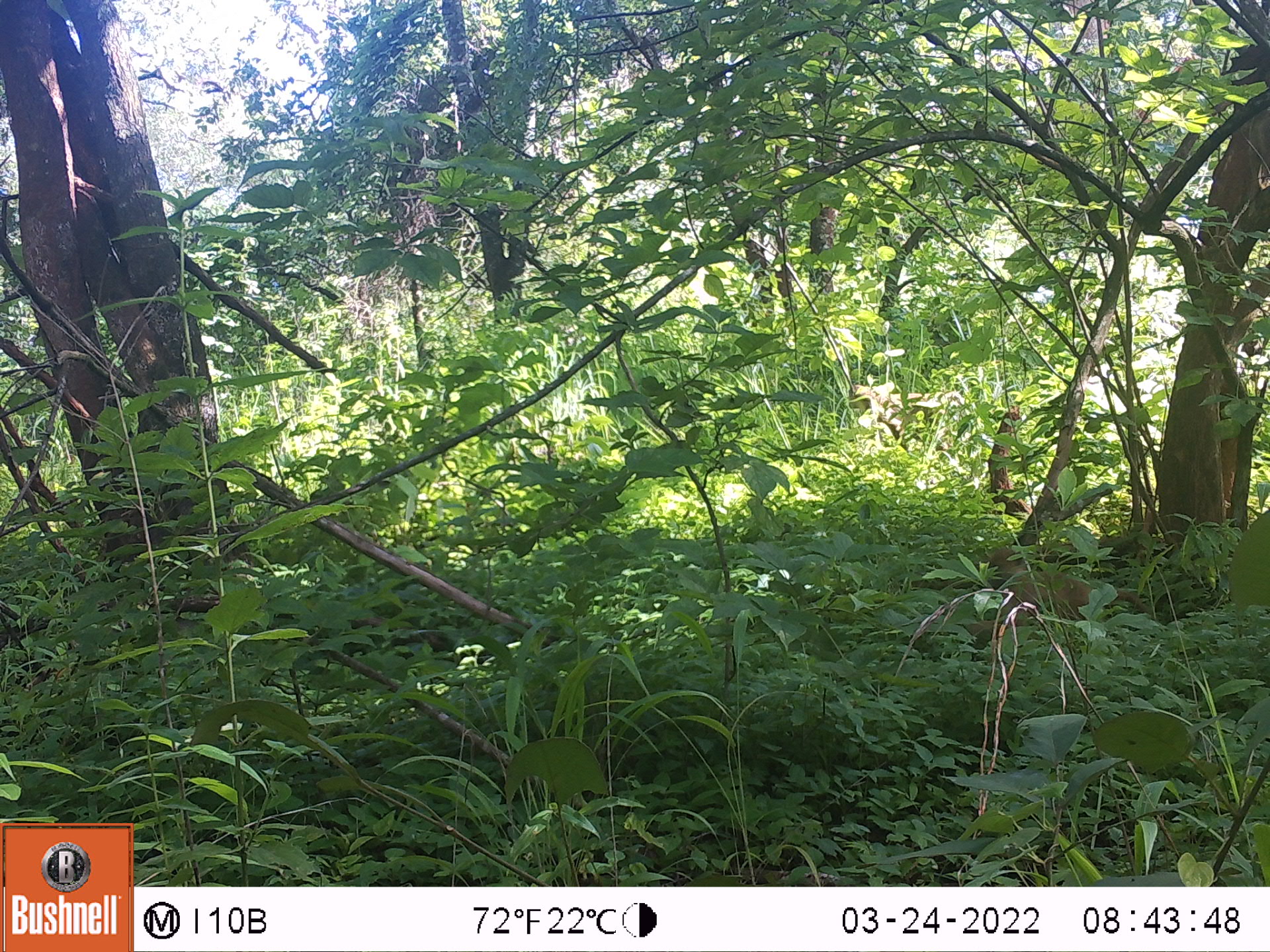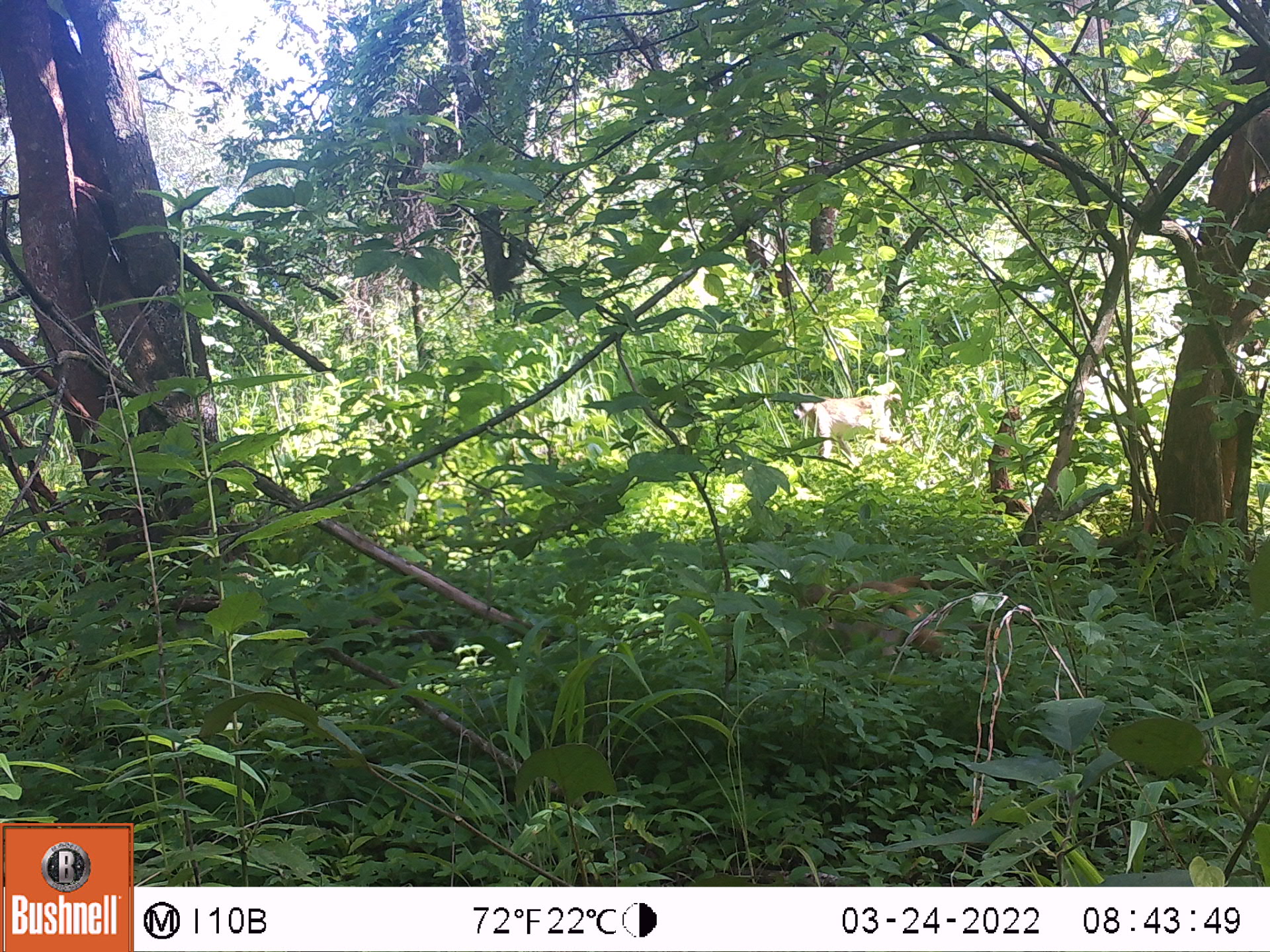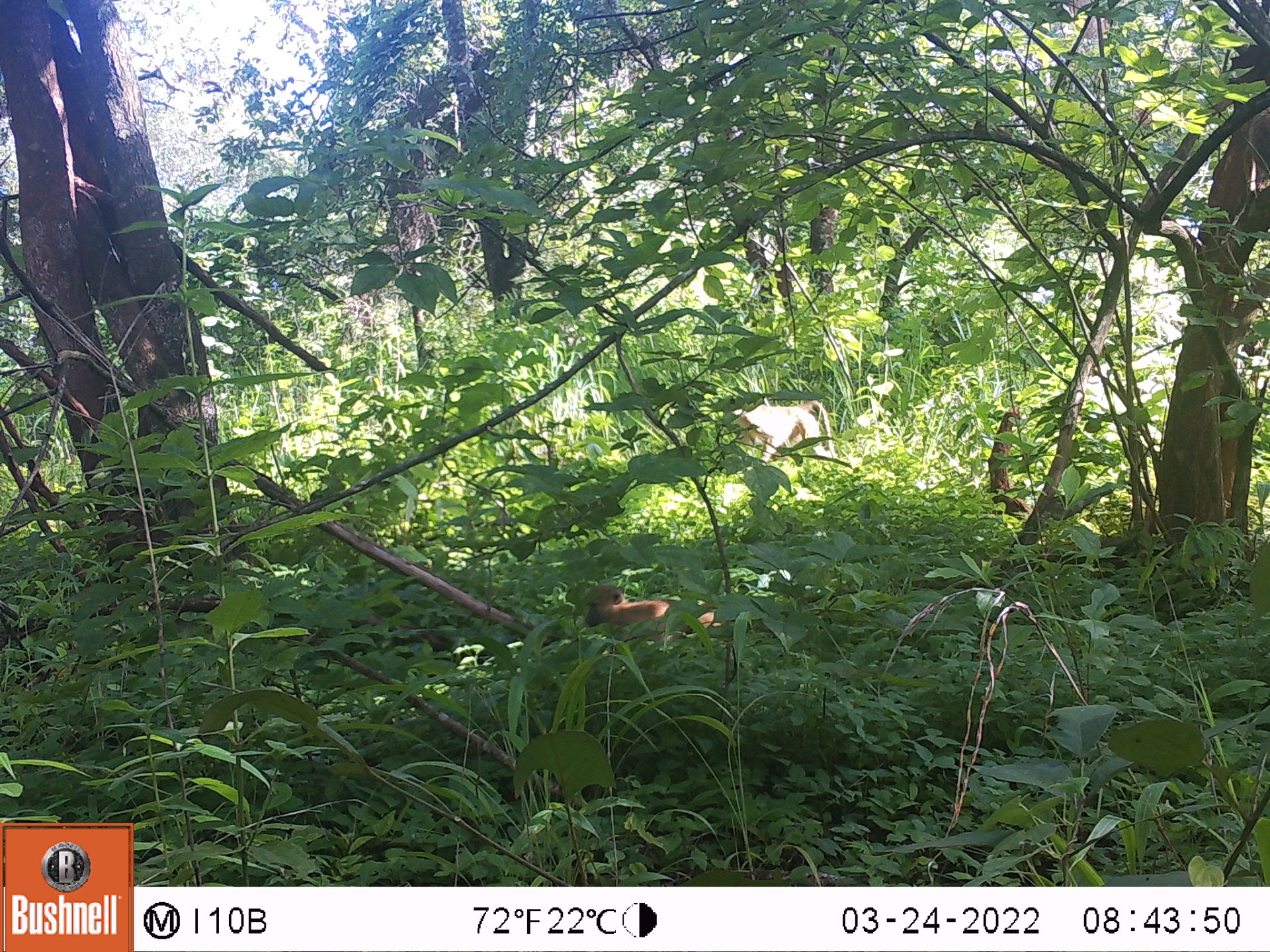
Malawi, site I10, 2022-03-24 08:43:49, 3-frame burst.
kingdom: Animalia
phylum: Chordata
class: Mammalia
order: Primates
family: Cercopithecidae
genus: Papio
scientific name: Papio cynocephalus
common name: yellow baboon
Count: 1.